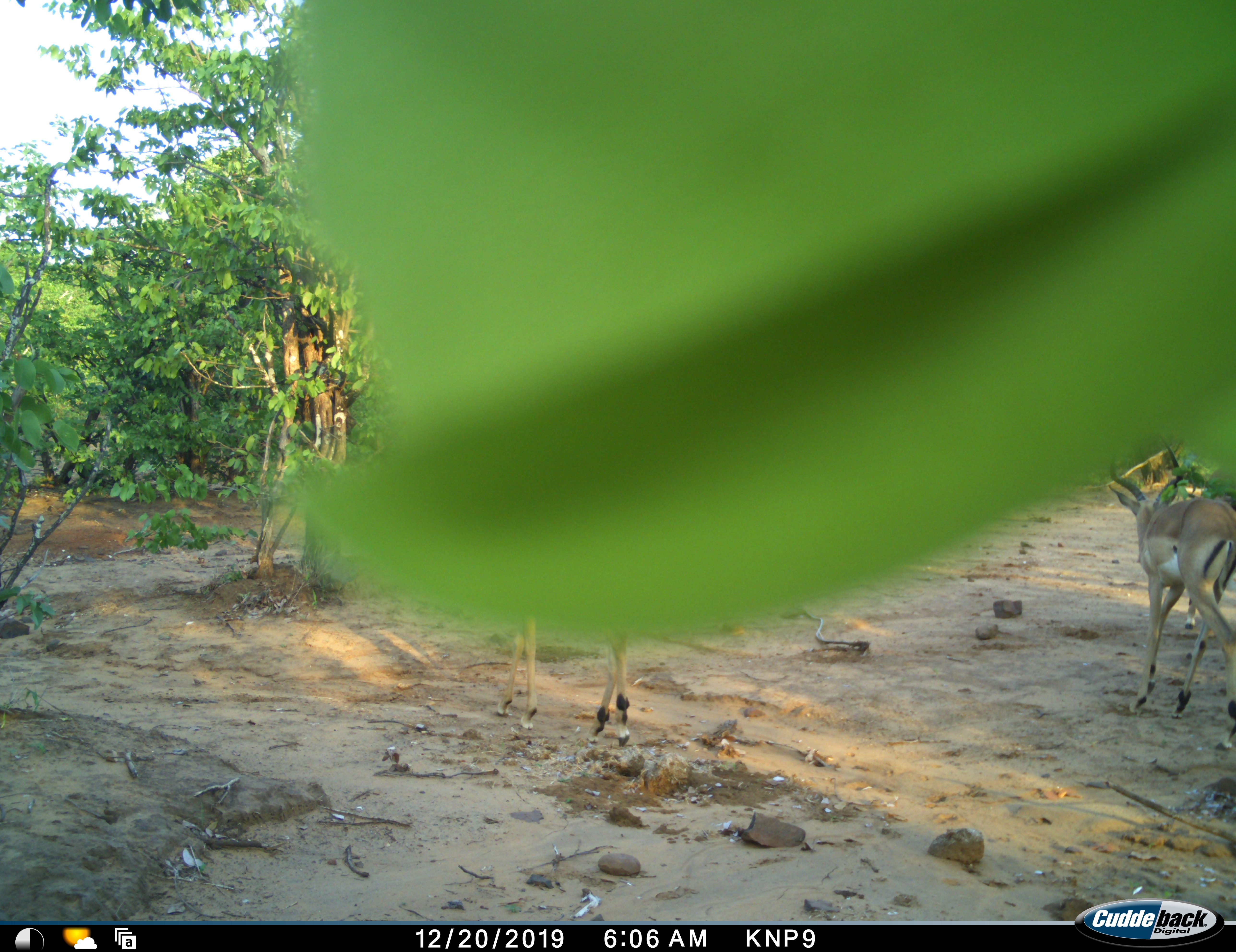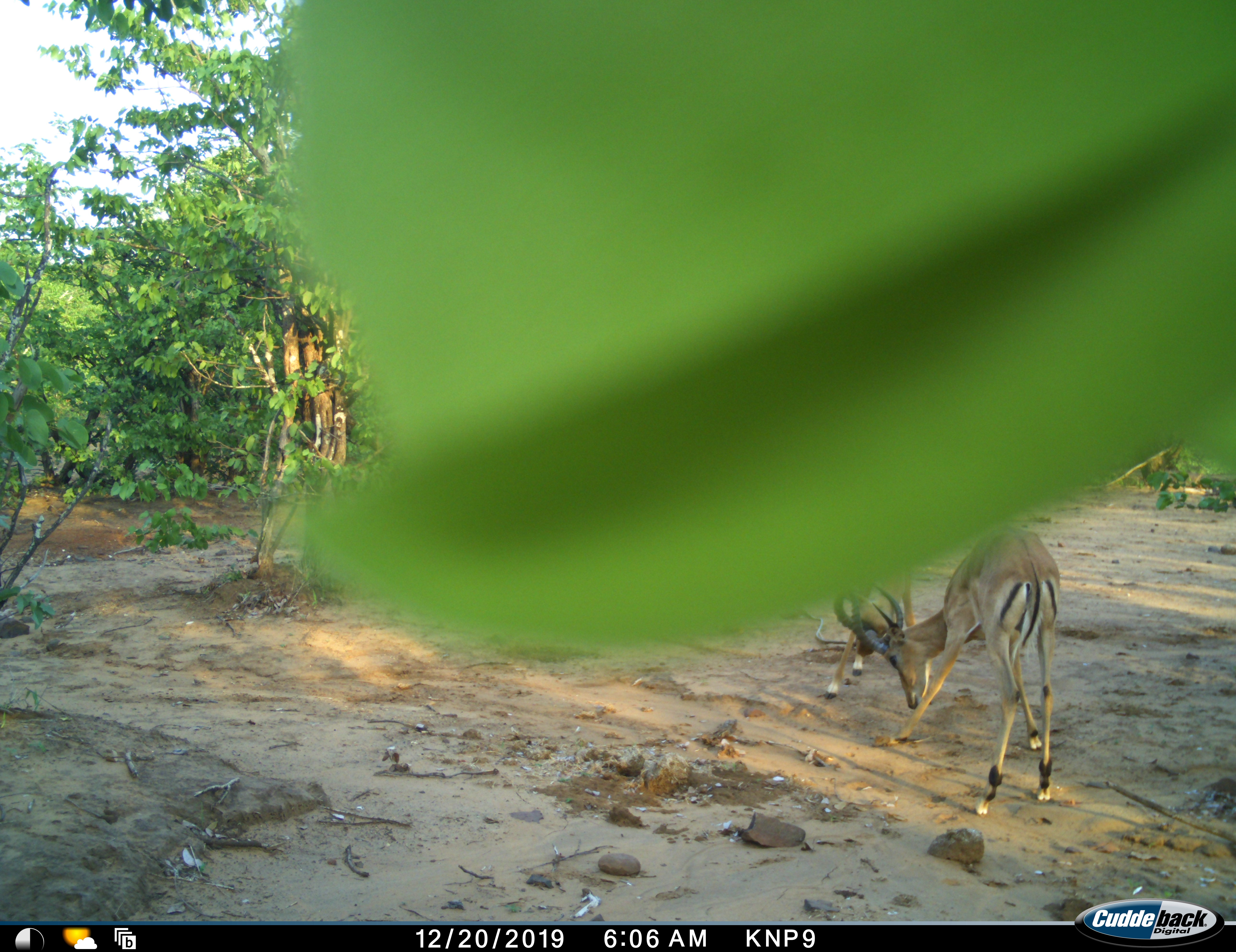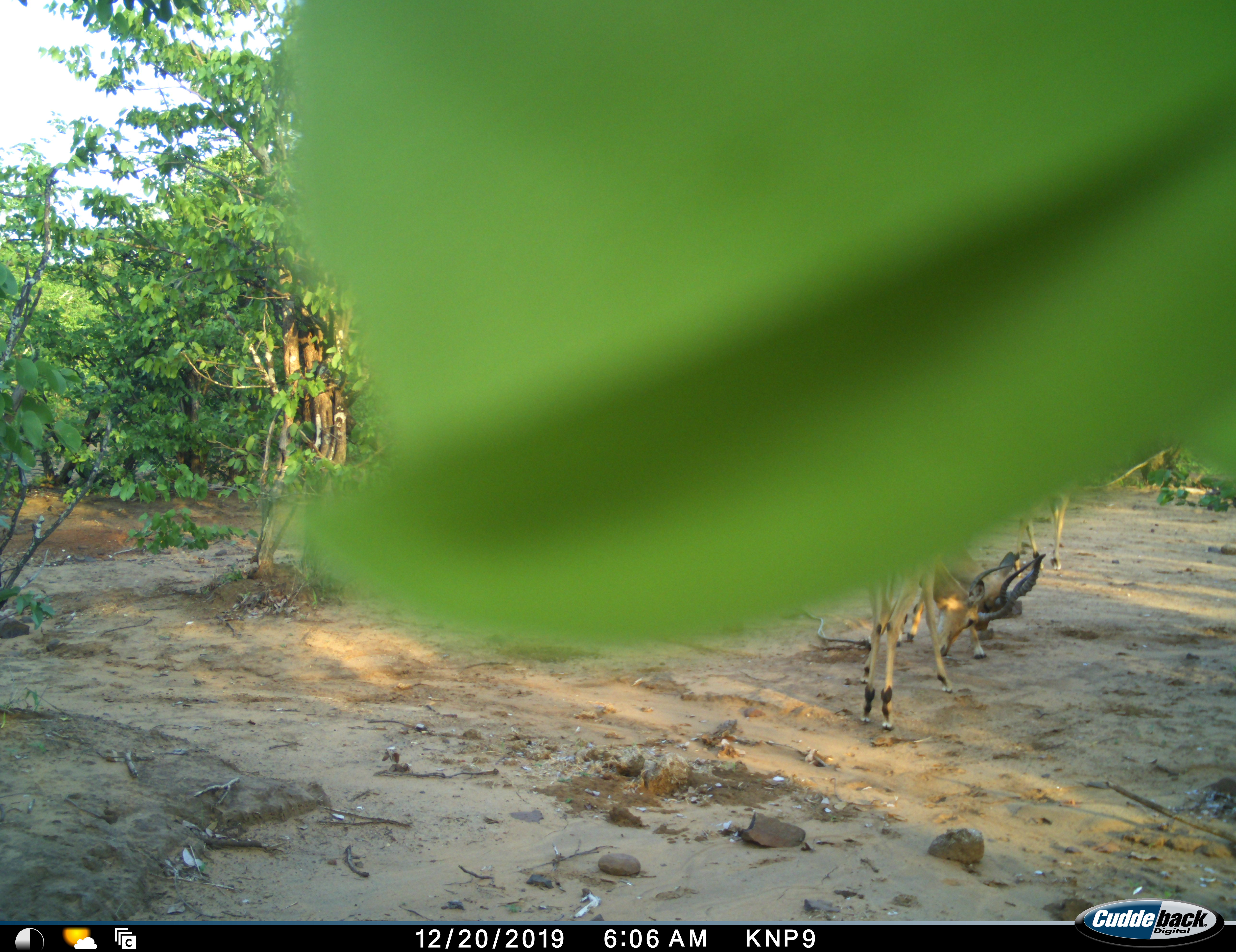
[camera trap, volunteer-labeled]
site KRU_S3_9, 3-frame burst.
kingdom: Animalia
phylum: Chordata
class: Mammalia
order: Artiodactyla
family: Bovidae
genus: Aepyceros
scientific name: Aepyceros melampus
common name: impala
Impala (Aepyceros melampus), count 2. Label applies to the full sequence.